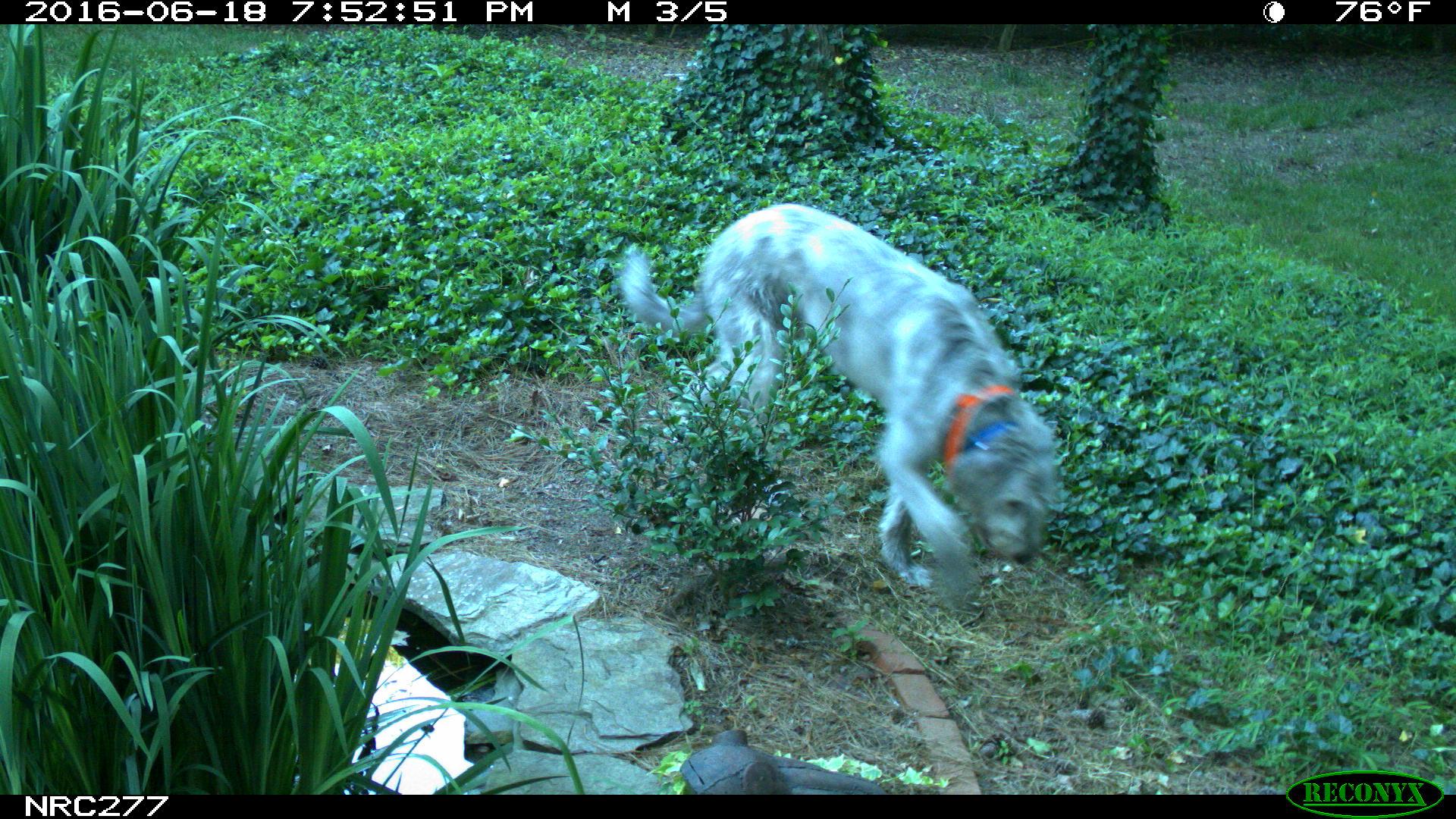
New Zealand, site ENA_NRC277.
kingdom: Animalia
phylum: Chordata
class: Mammalia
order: Carnivora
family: Canidae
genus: Canis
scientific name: Canis familiaris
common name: domestic dog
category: dog